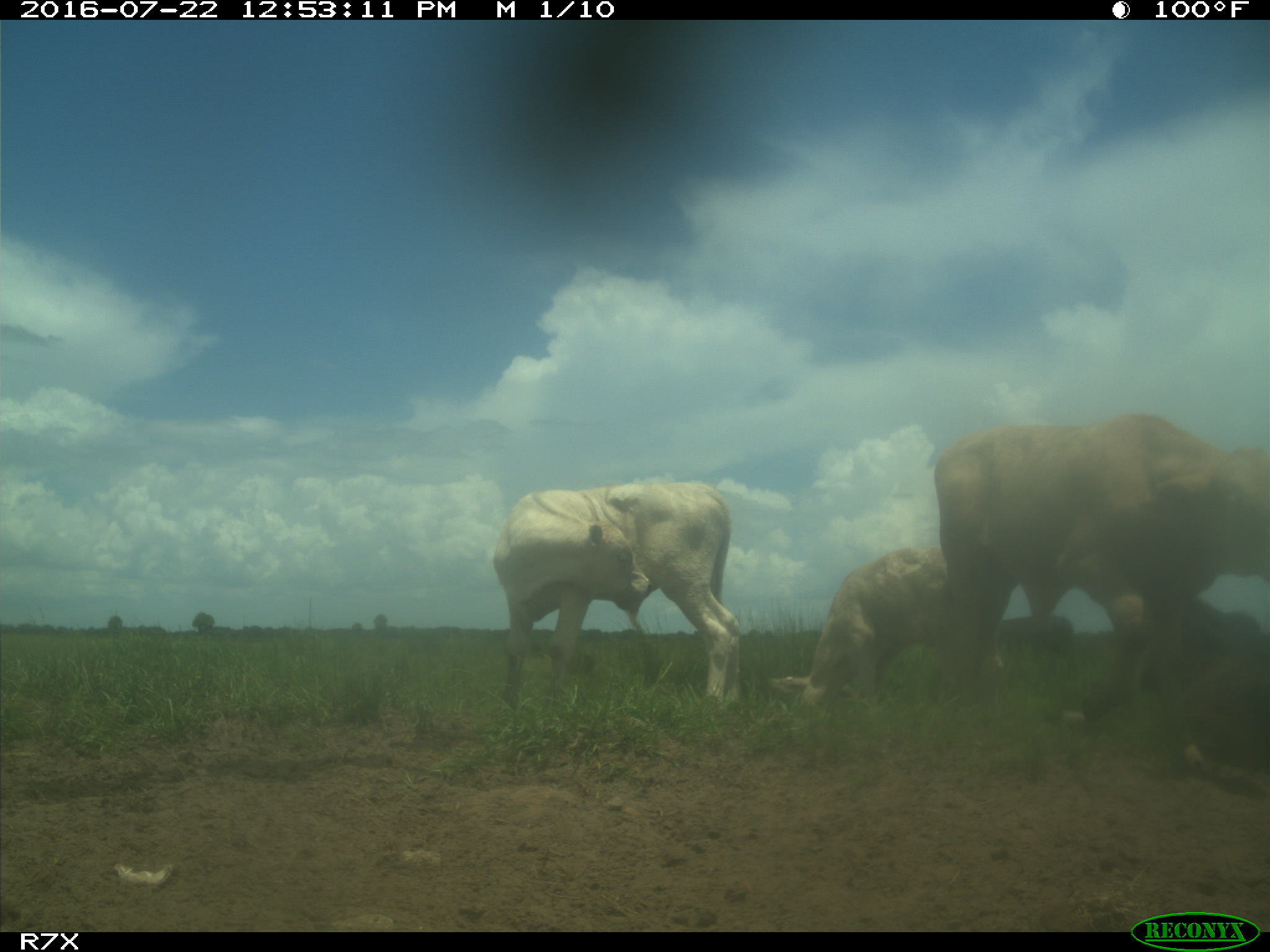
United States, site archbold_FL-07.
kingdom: Animalia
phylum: Chordata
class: Mammalia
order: Artiodactyla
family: Bovidae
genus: Bos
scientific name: Bos taurus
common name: domestic cow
Bos taurus (domestic cow).